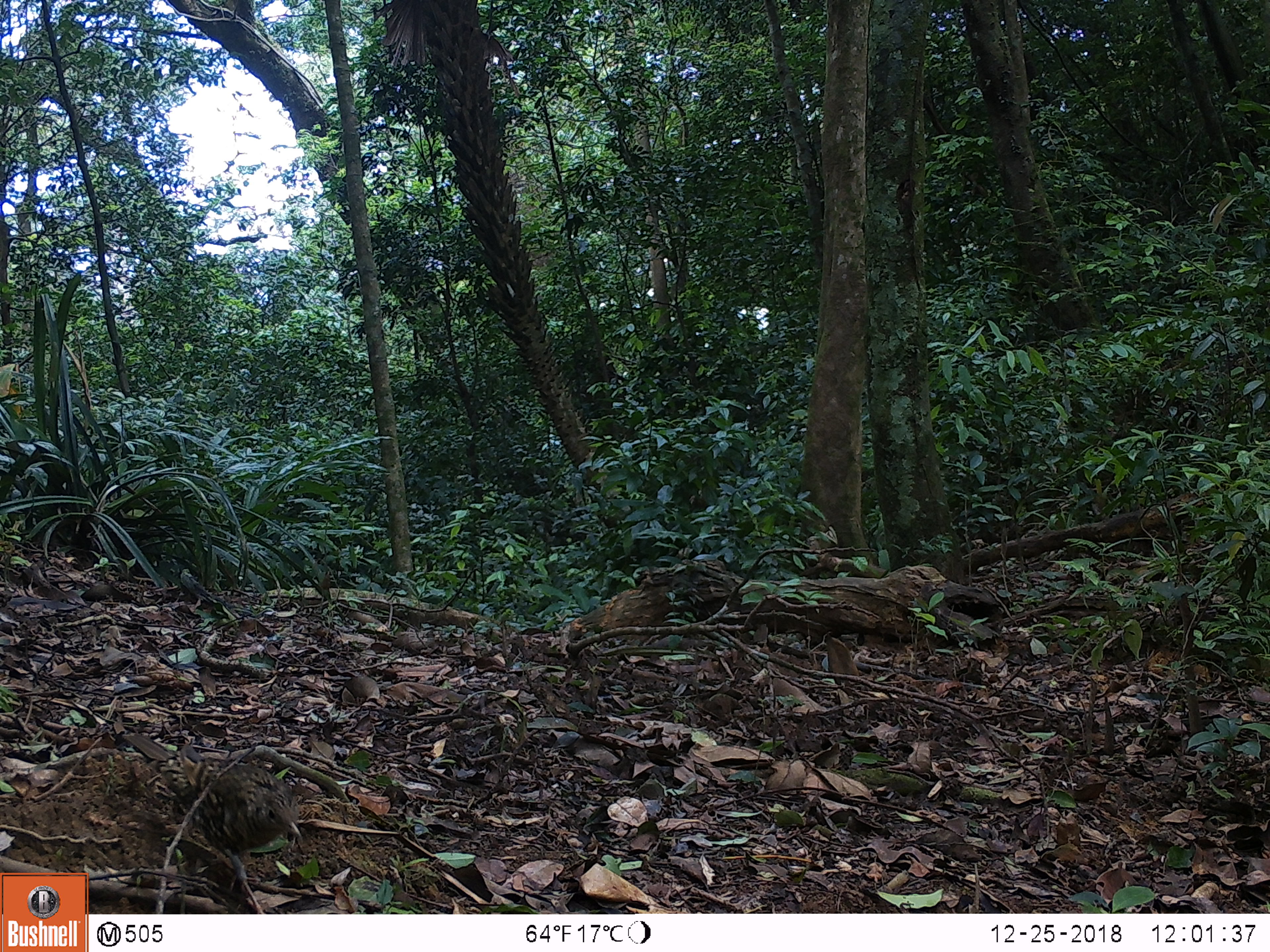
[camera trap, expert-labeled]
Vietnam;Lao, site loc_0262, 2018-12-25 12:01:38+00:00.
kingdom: Animalia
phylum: Chordata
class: Aves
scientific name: Aves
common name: bird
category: unidentified bird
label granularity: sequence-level